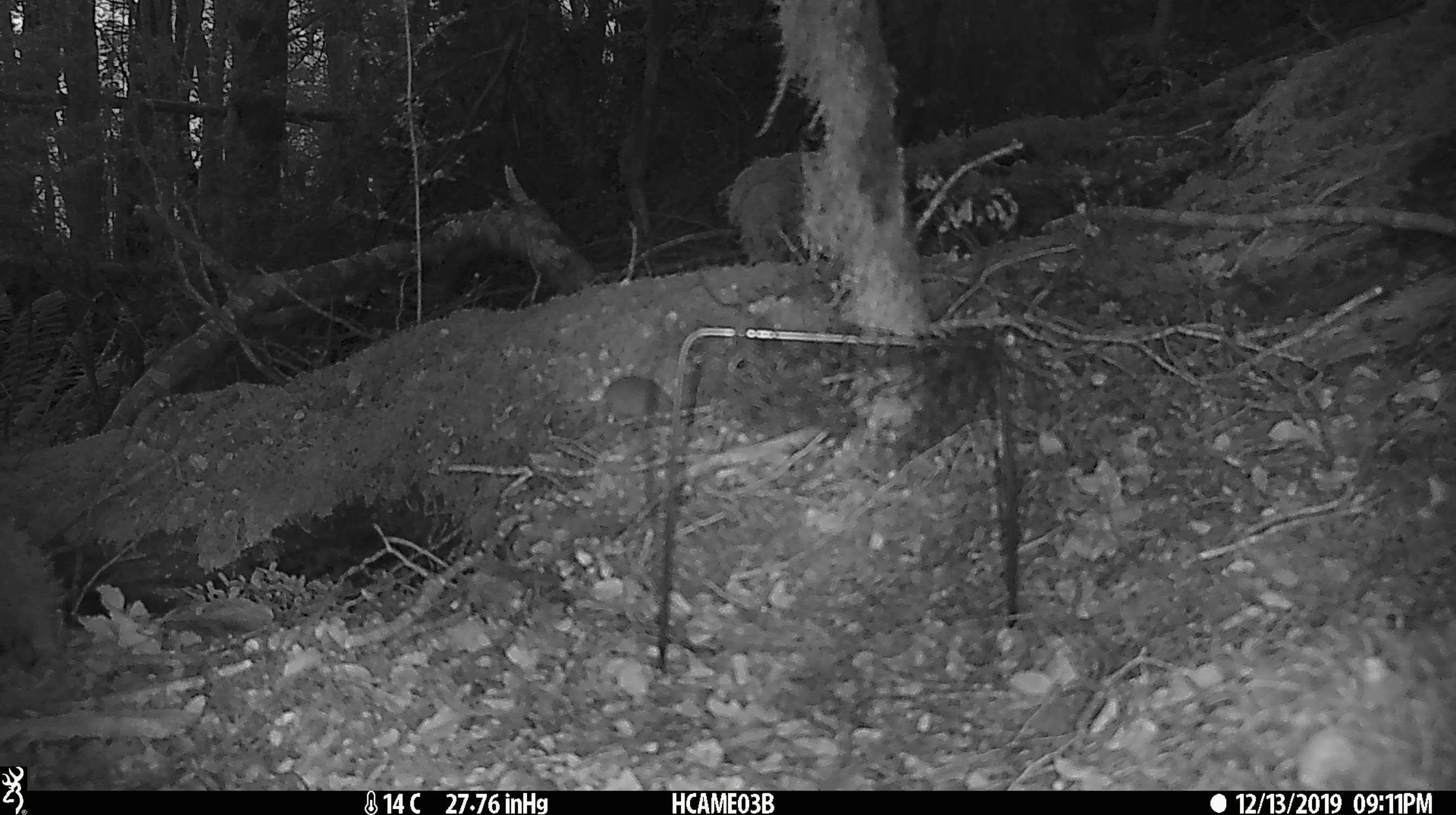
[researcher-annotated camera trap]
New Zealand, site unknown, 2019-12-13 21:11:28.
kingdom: Animalia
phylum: Chordata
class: Mammalia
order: Rodentia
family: Muridae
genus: Mus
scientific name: Mus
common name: mouse